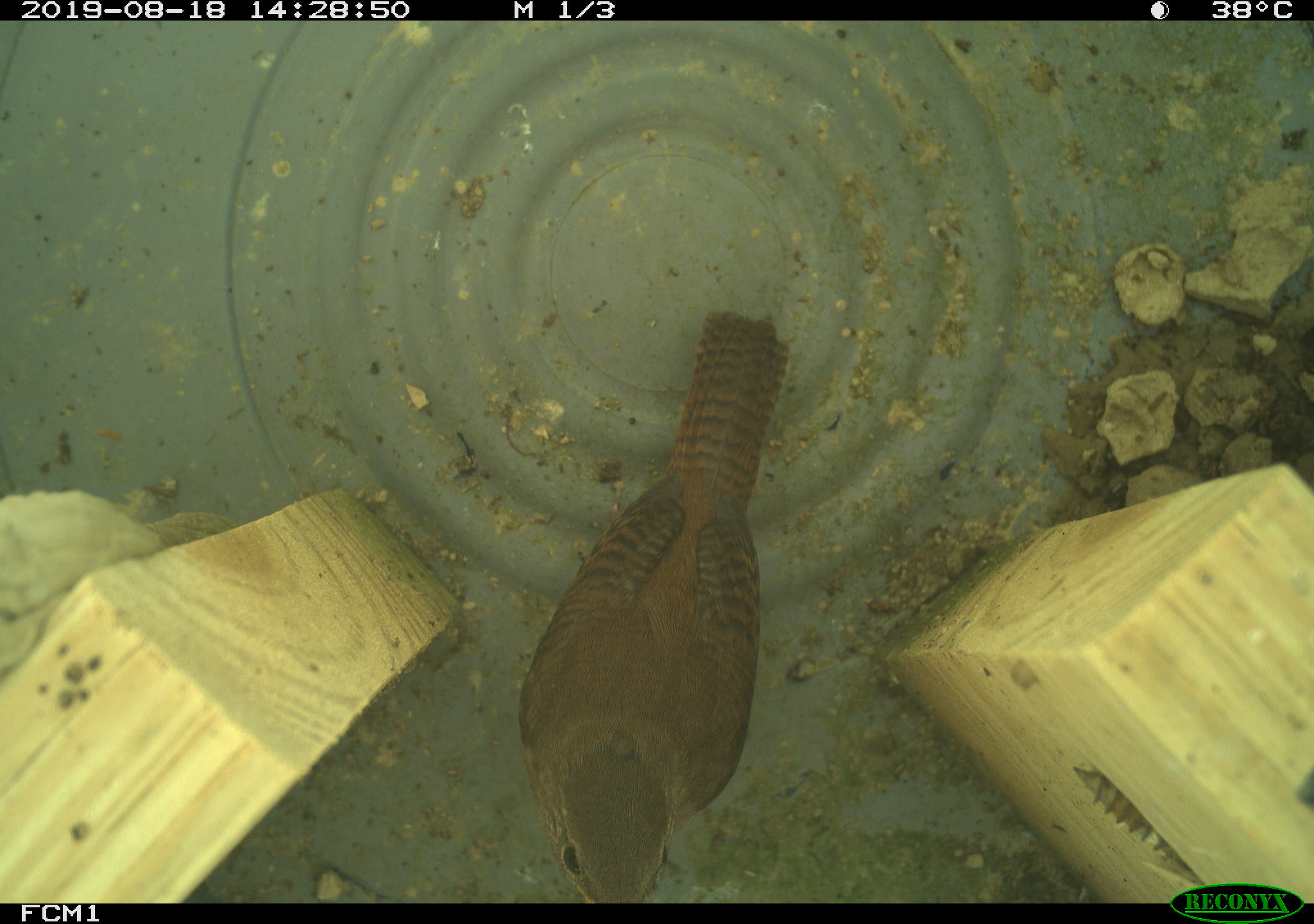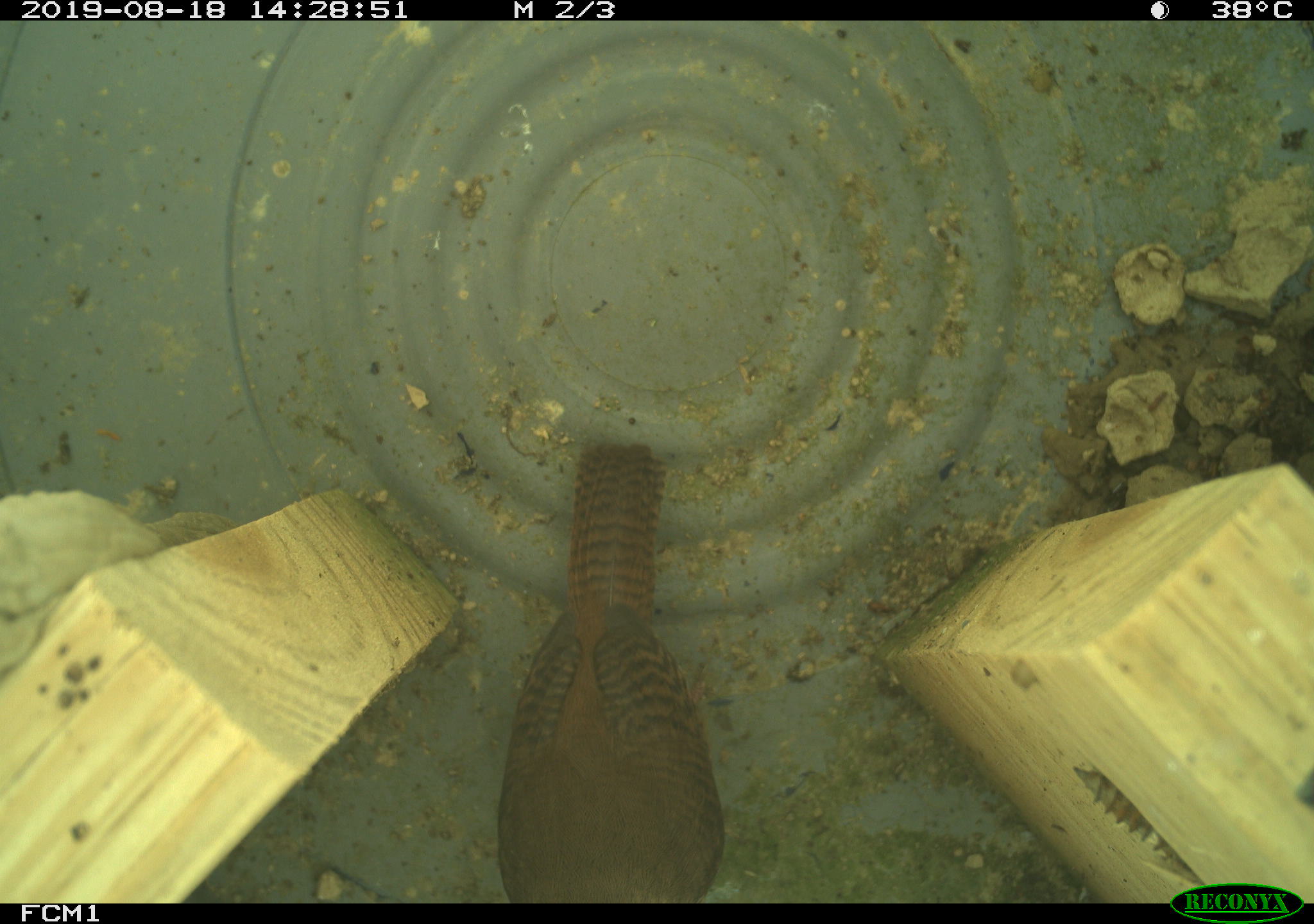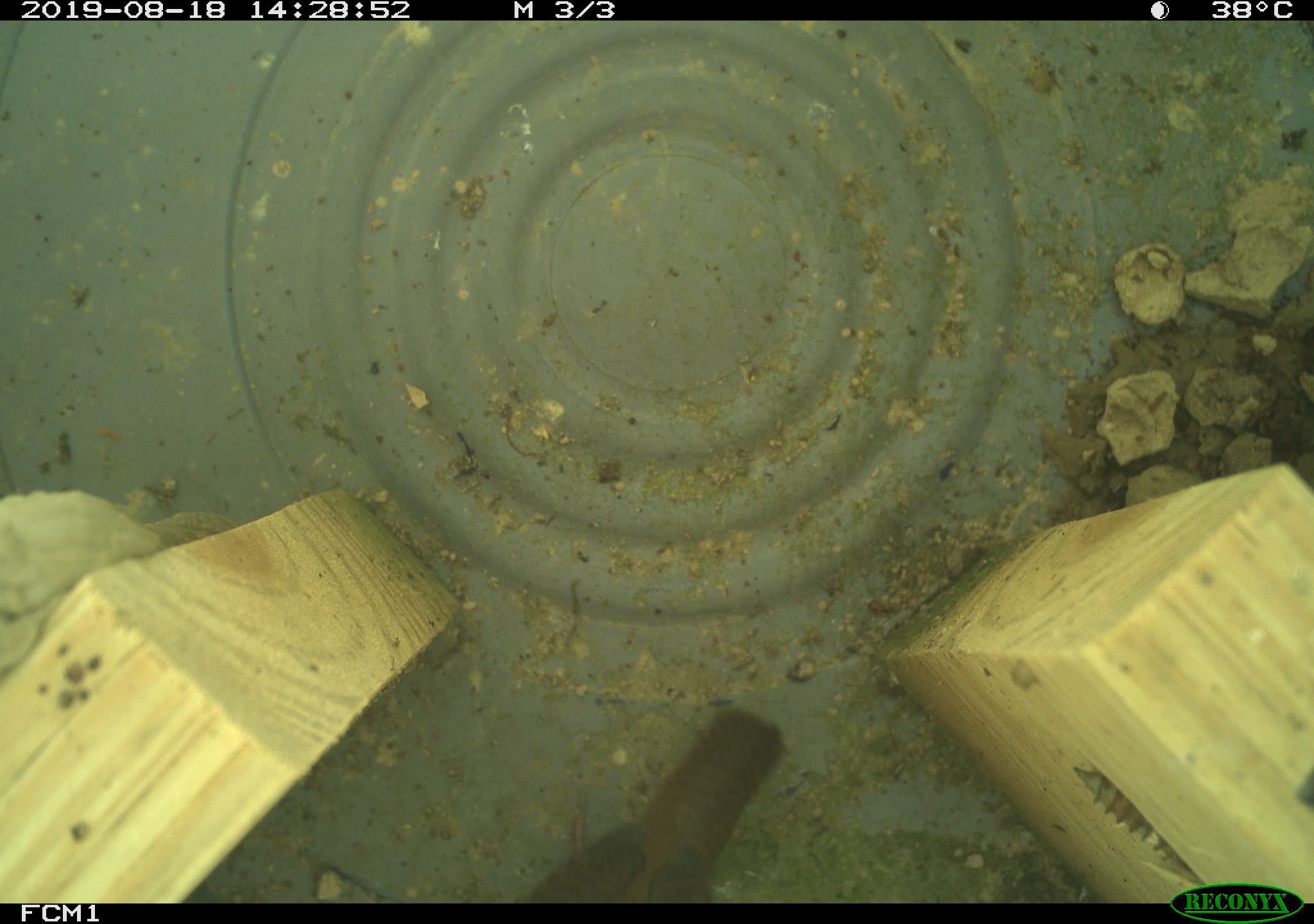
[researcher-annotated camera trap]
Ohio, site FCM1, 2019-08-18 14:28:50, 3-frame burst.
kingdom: Animalia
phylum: Chordata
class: Aves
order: Passeriformes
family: Troglodytidae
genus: Troglodytes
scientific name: Troglodytes aedon aedon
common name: northern house wren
Northern house wren (Troglodytes aedon aedon).